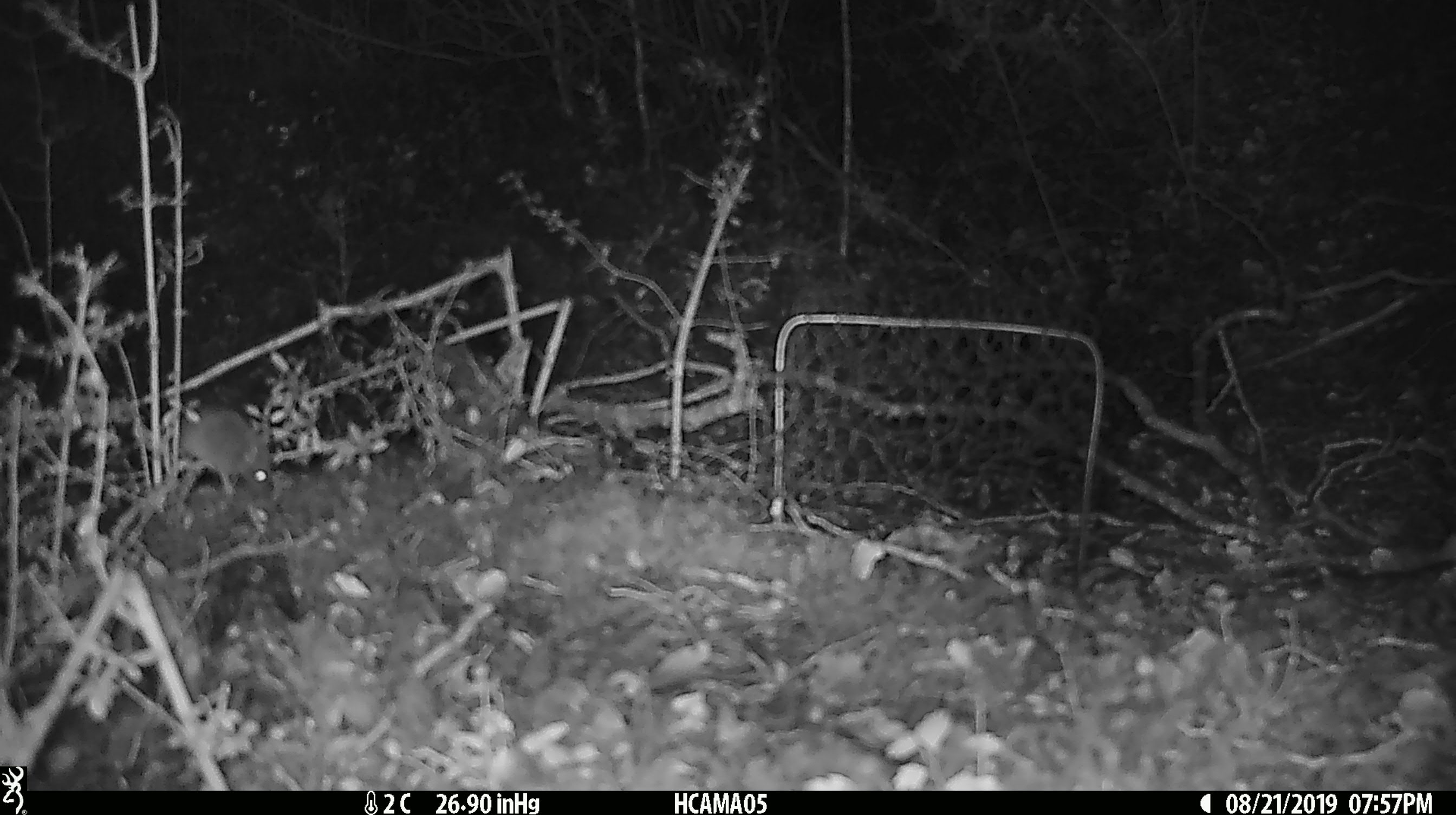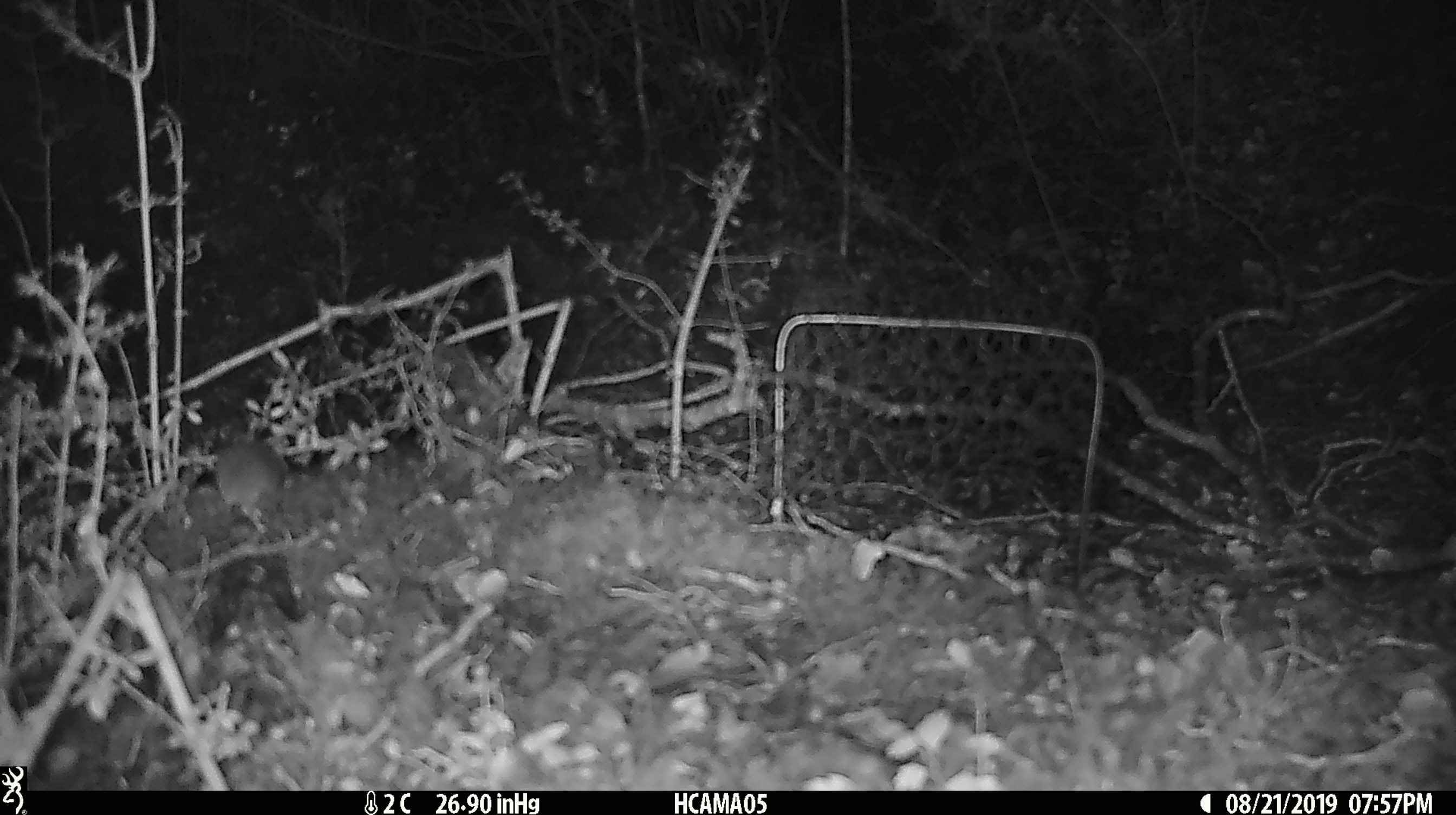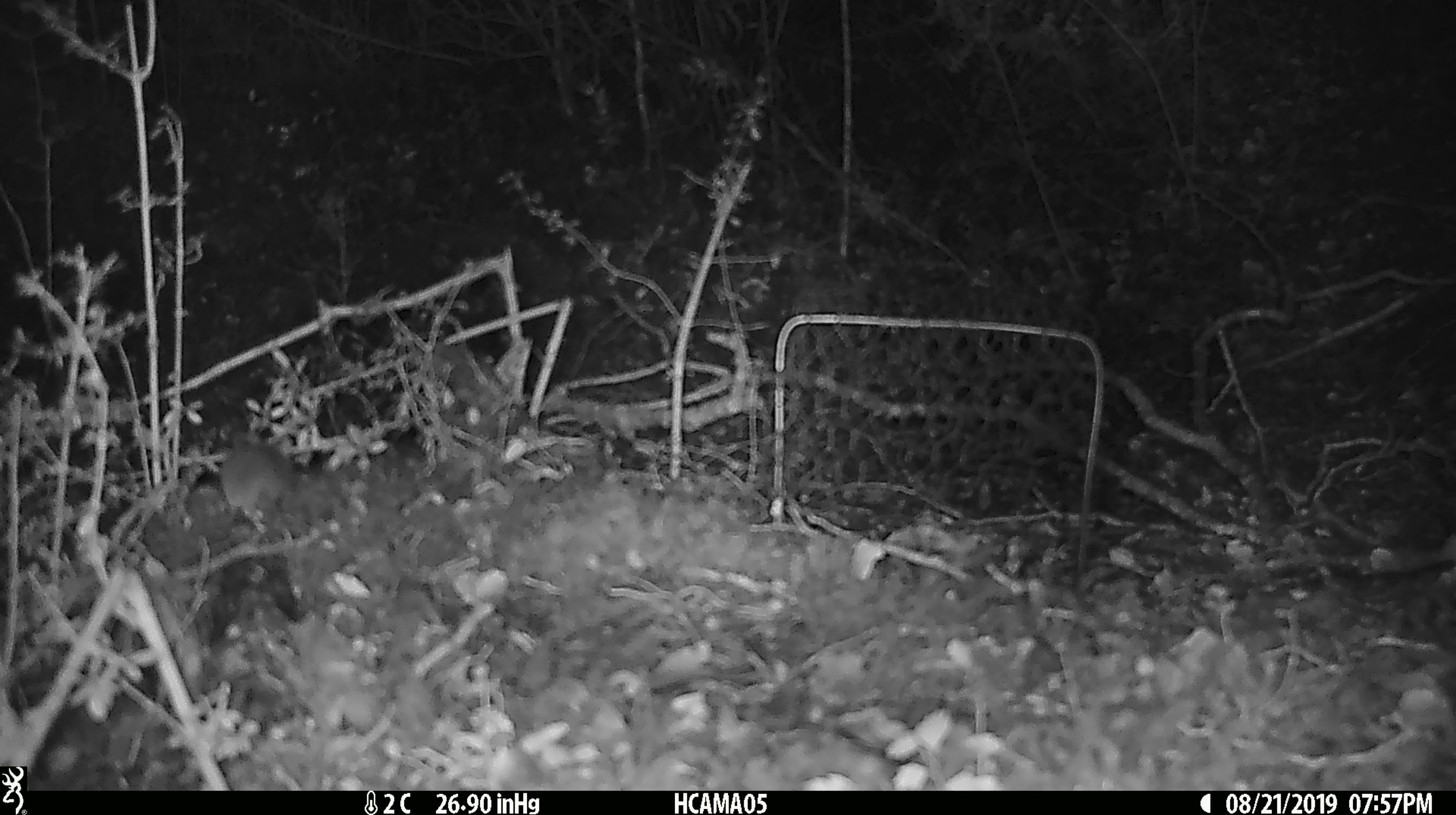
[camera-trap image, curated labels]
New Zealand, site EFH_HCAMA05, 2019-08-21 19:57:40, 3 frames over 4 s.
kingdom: Animalia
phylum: Chordata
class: Mammalia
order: Rodentia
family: Muridae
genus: Mus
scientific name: Mus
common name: mouse